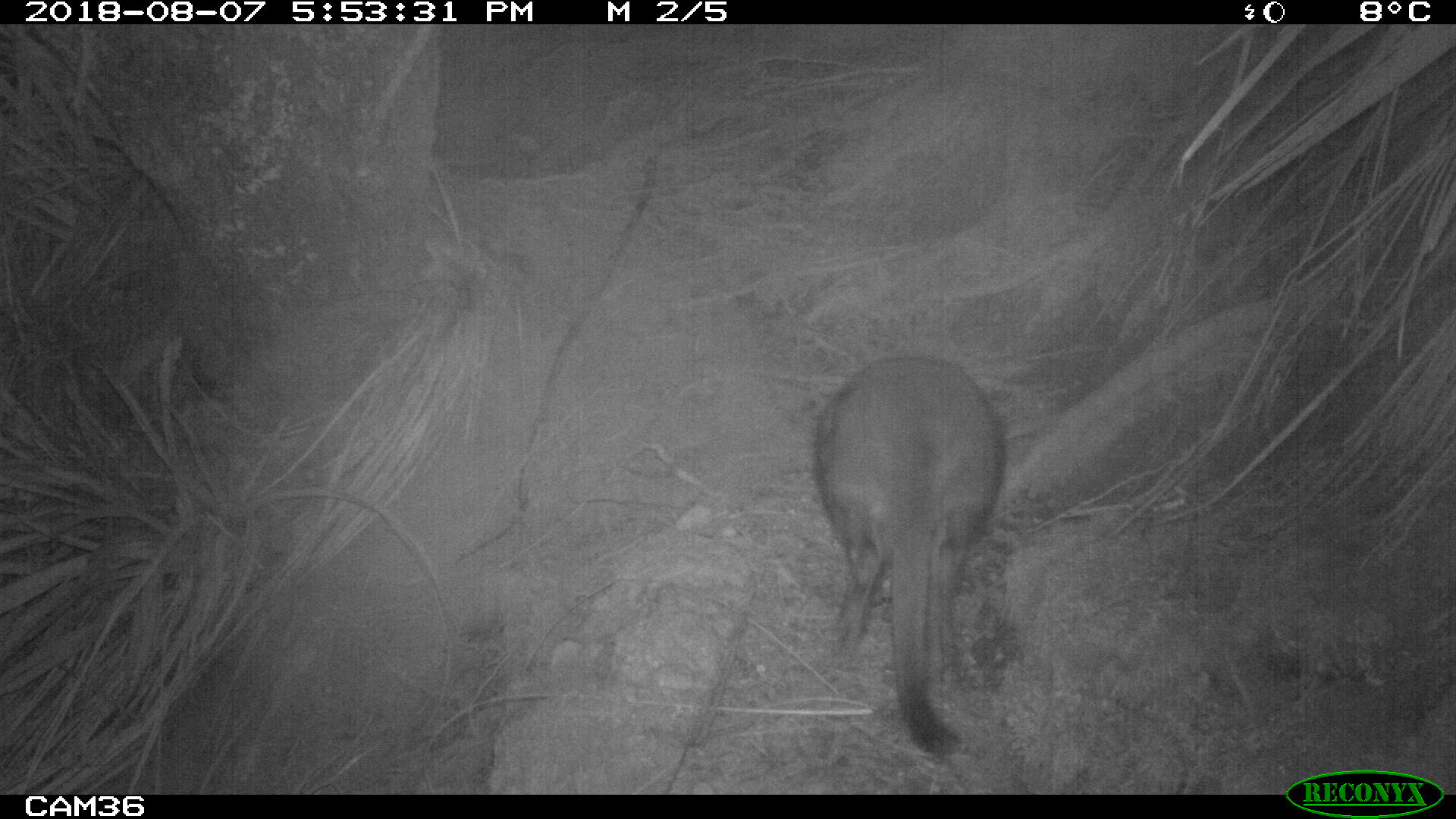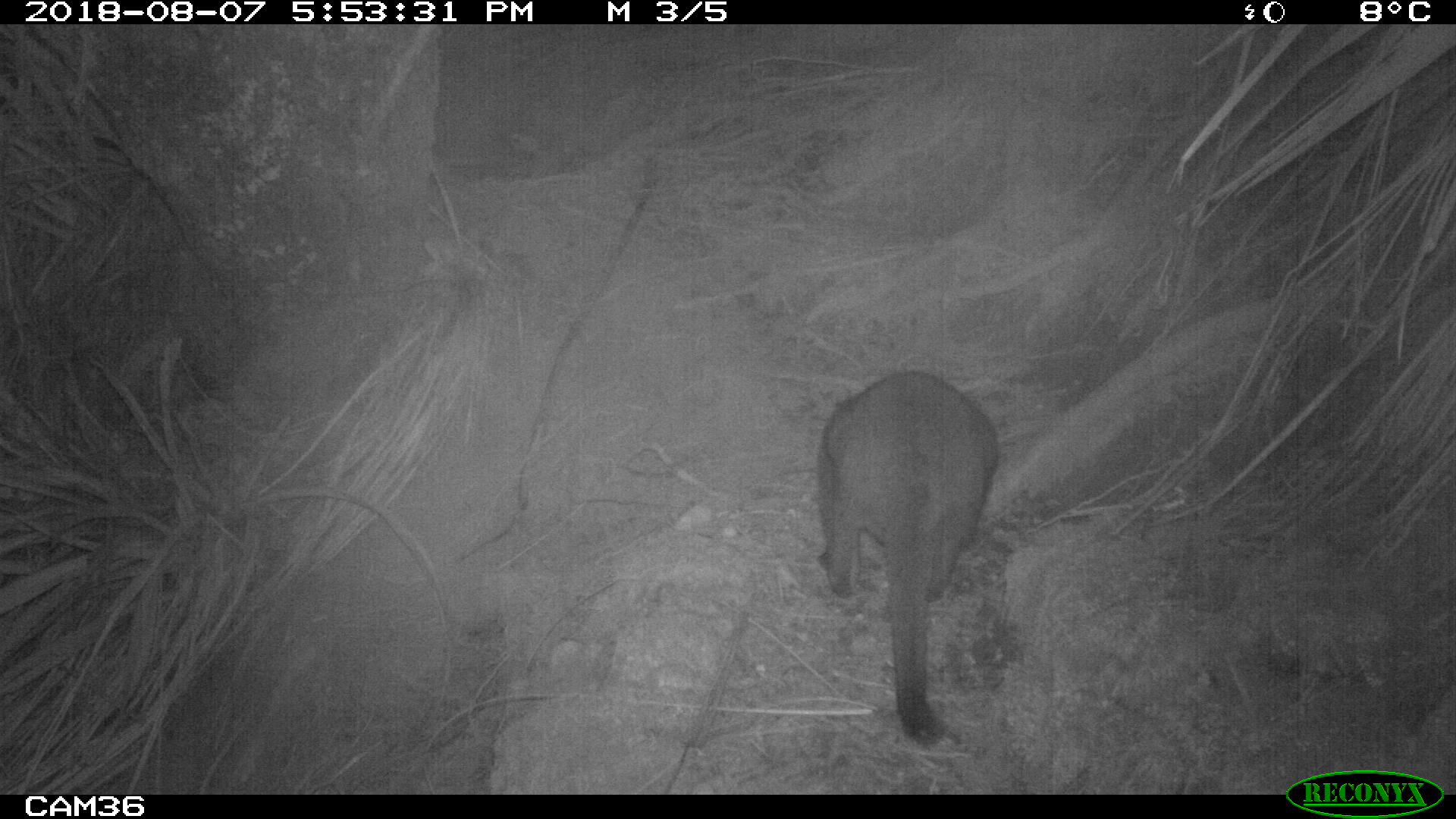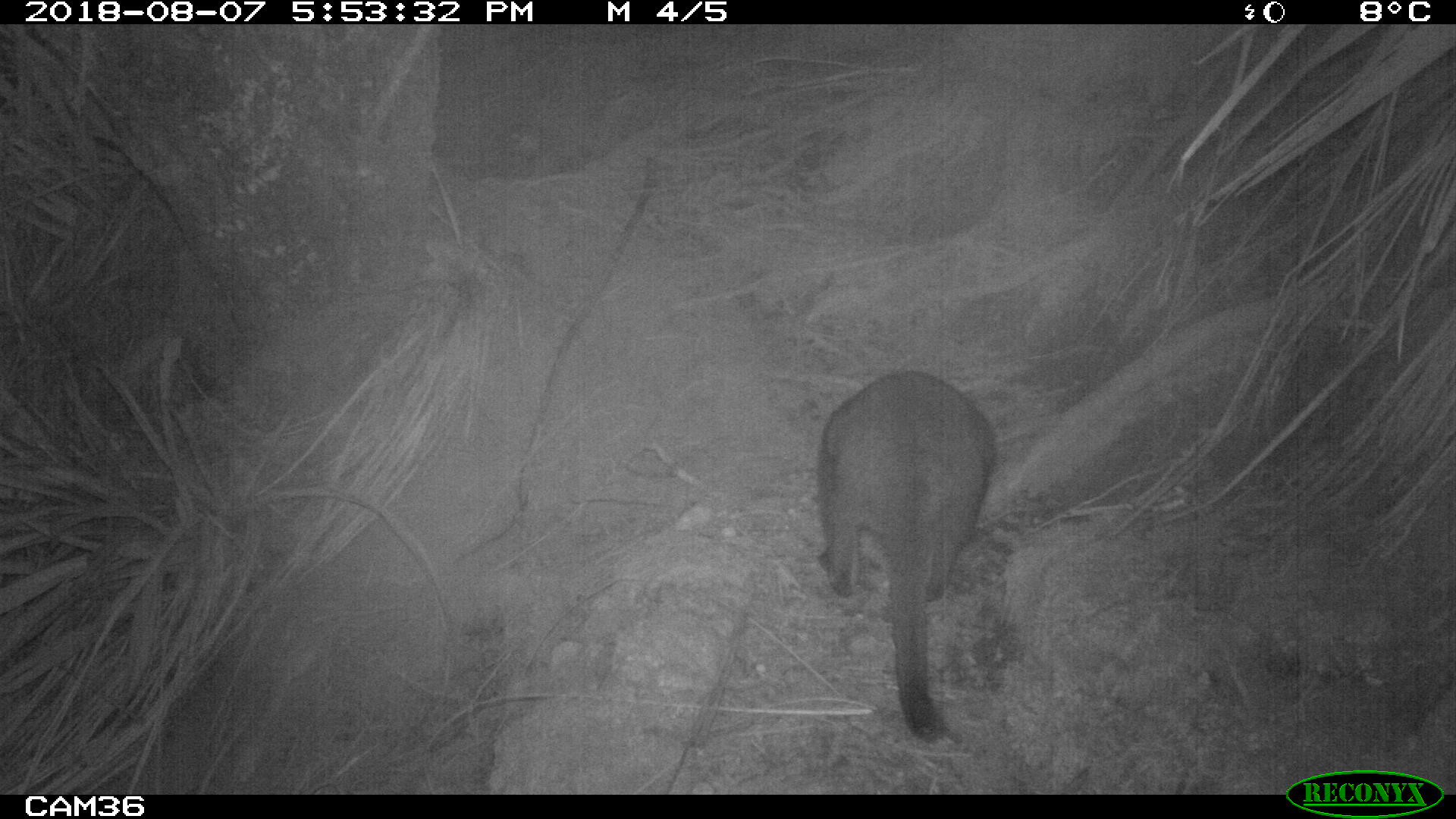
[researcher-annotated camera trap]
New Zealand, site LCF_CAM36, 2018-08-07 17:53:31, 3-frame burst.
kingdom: Animalia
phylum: Chordata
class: Mammalia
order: Diprotodontia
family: Macropodidae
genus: Notamacropus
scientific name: Notamacropus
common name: wallaby